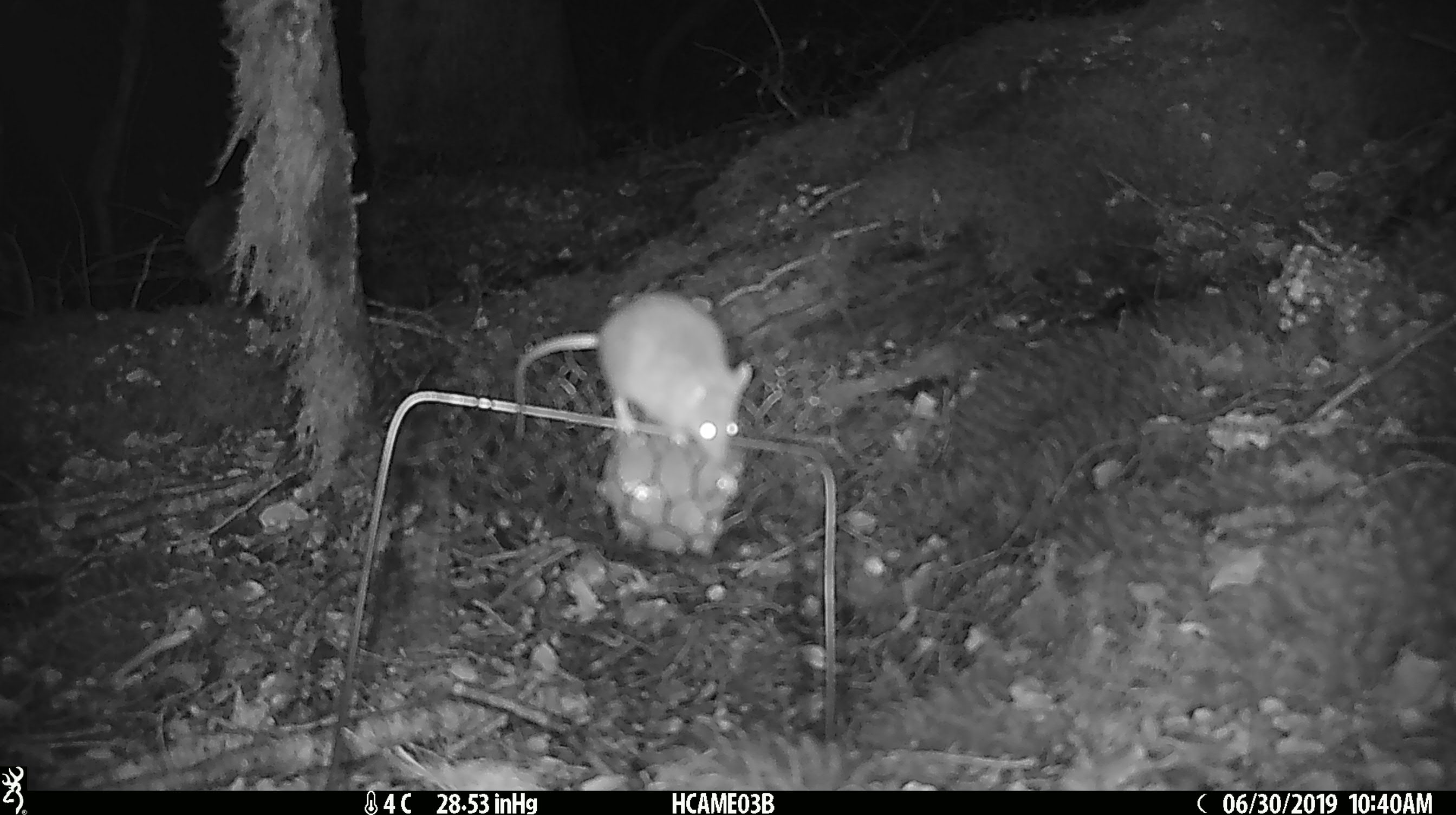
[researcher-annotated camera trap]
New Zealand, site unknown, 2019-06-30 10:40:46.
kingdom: Animalia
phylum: Chordata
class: Mammalia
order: Rodentia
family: Muridae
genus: Mus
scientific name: Mus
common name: mouse